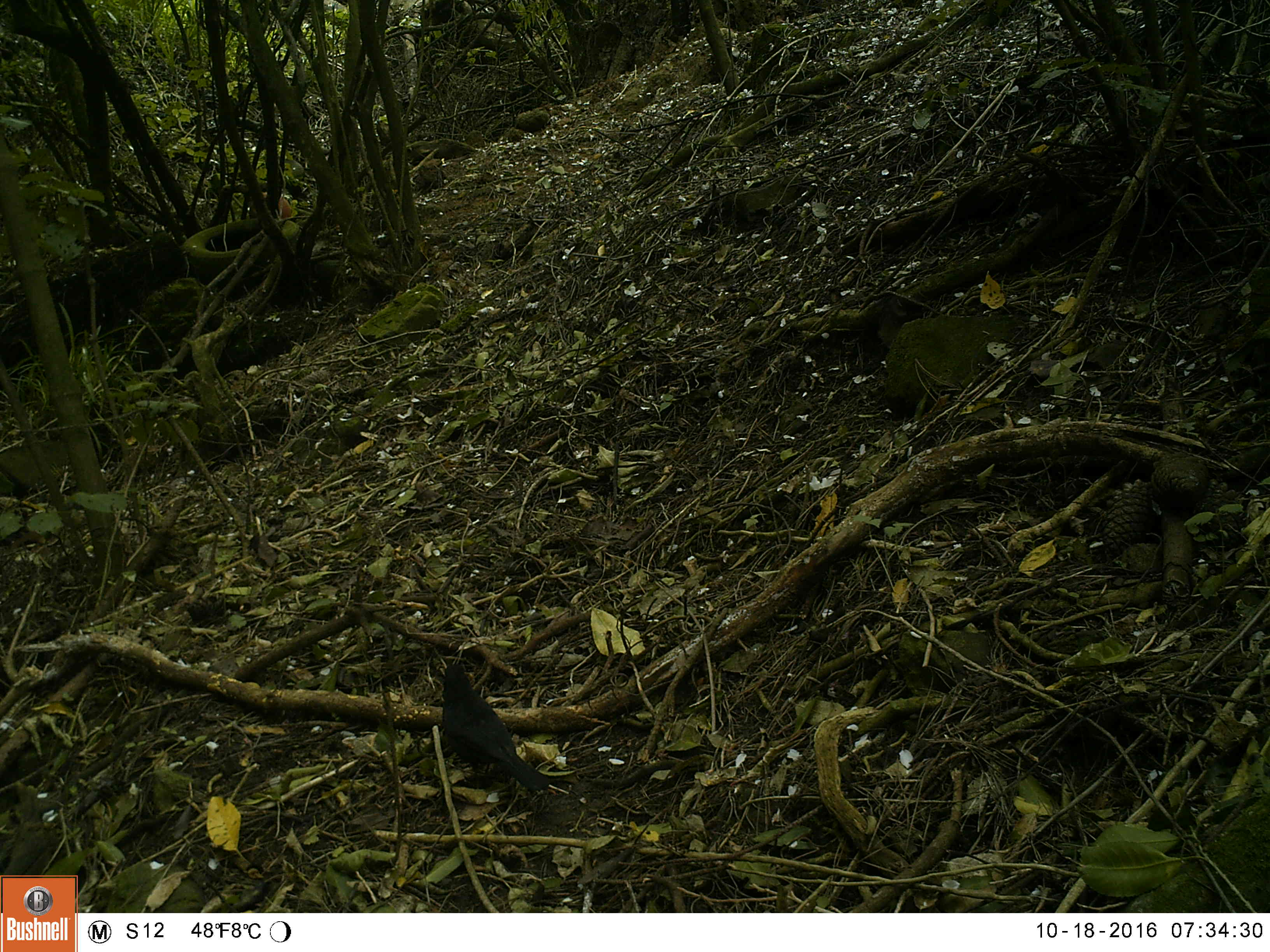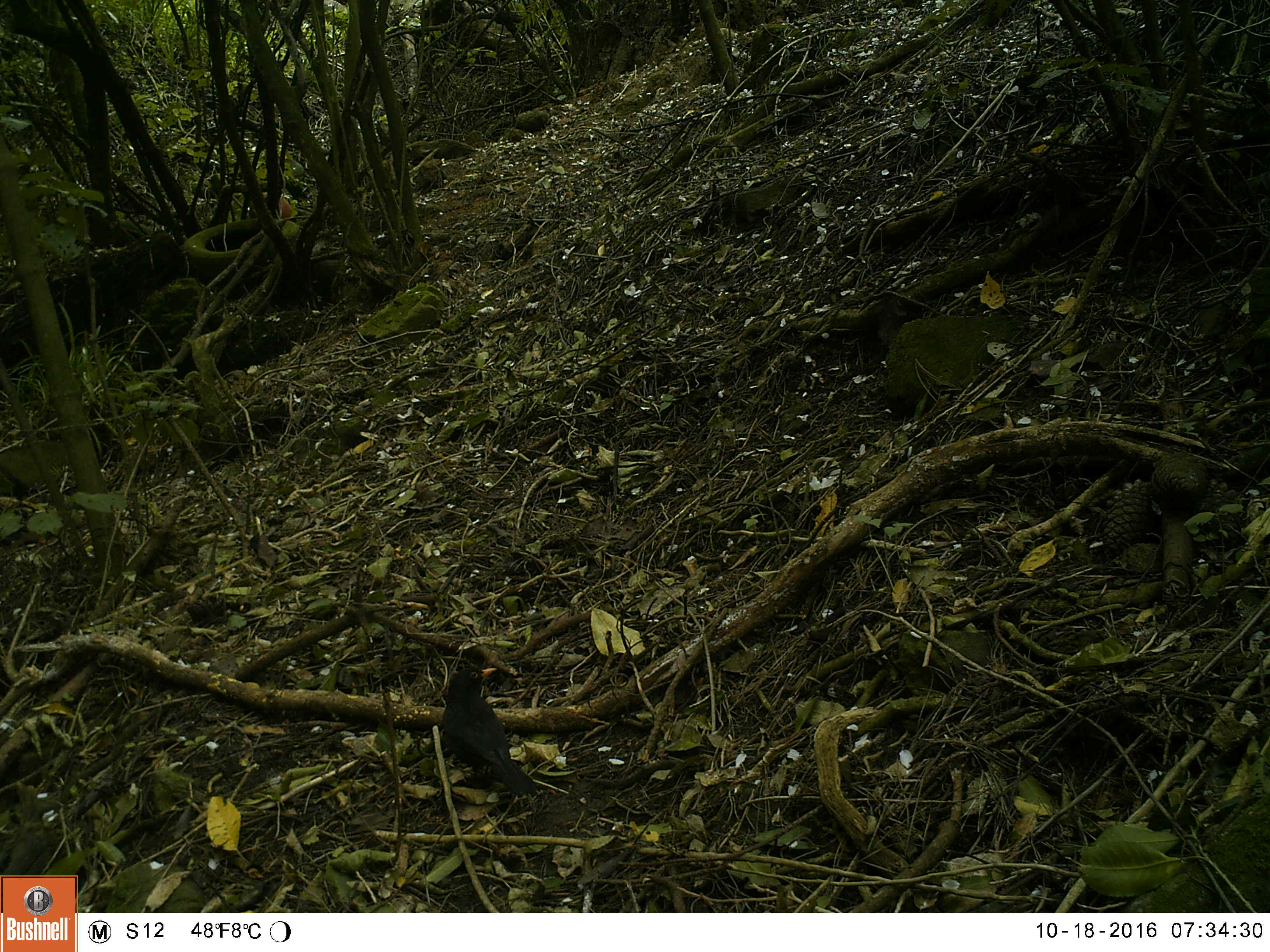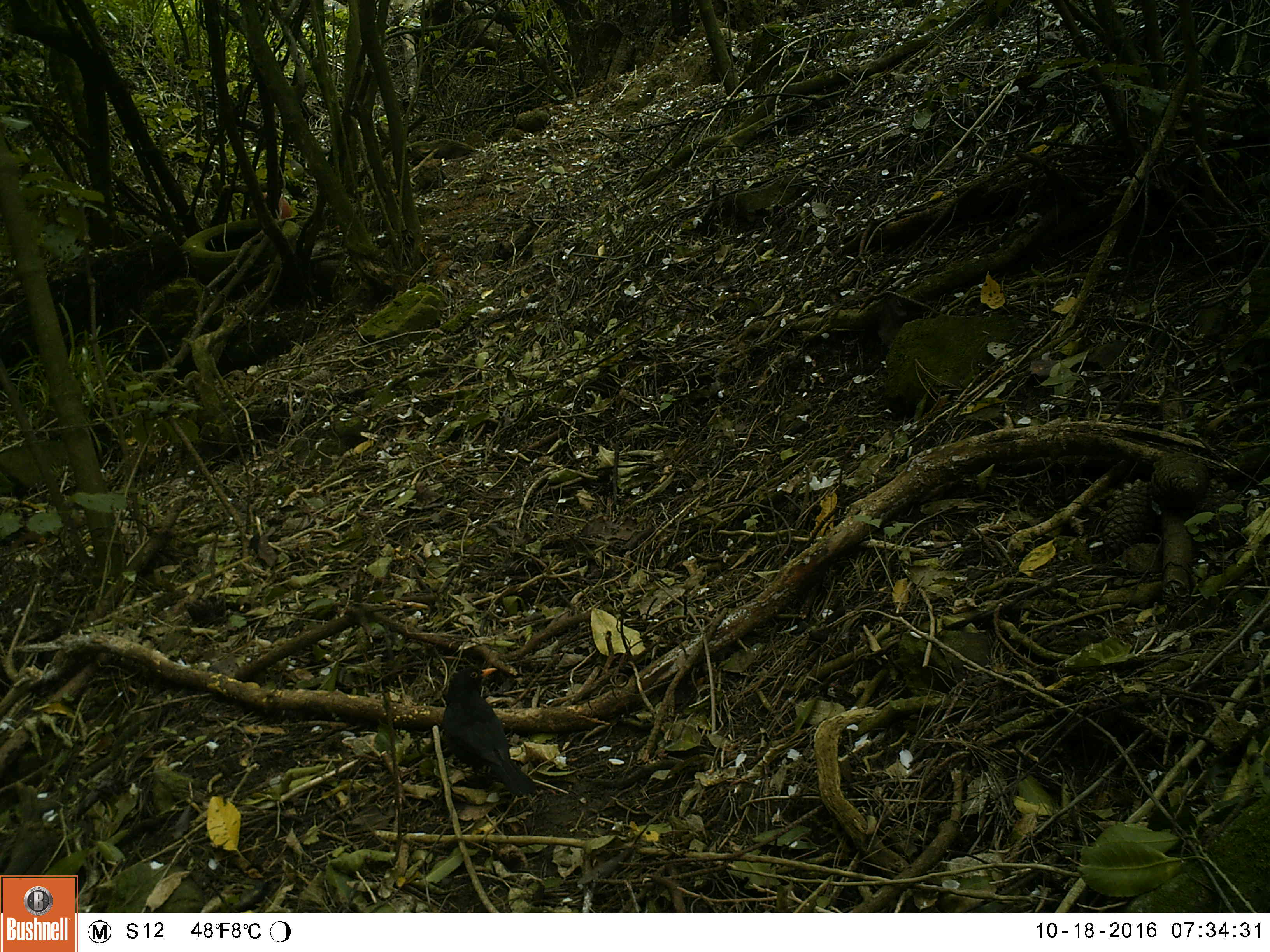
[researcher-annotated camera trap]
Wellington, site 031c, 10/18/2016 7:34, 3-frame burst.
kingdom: Animalia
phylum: Chordata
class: Aves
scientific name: Aves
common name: bird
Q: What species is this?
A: Bird (Aves).